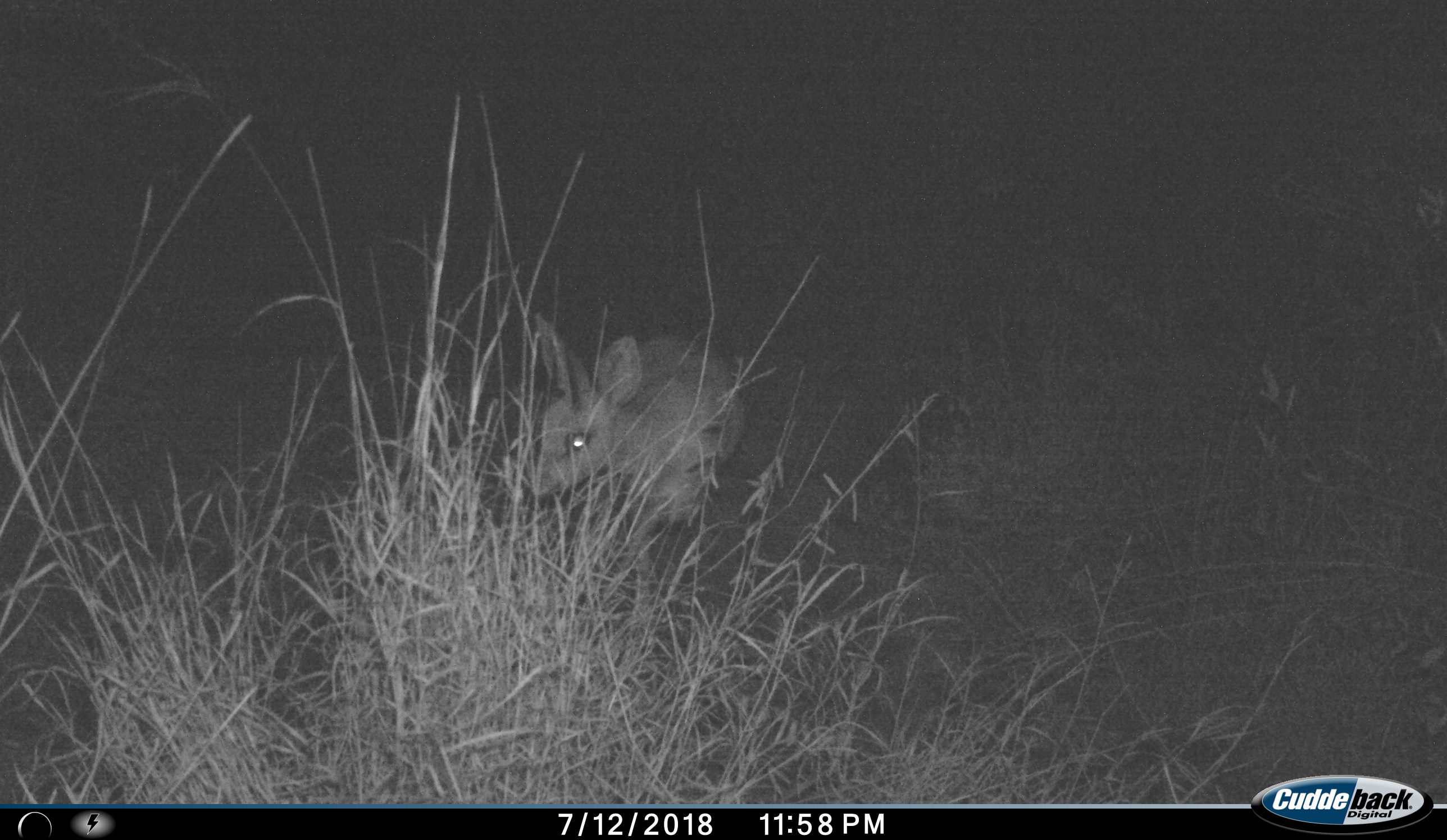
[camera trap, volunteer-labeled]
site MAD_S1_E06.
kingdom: Animalia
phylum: Chordata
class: Mammalia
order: Artiodactyla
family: Bovidae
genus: Raphicerus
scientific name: Raphicerus campestris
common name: steenbok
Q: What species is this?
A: Steenbok (Raphicerus campestris).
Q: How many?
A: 1.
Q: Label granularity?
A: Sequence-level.